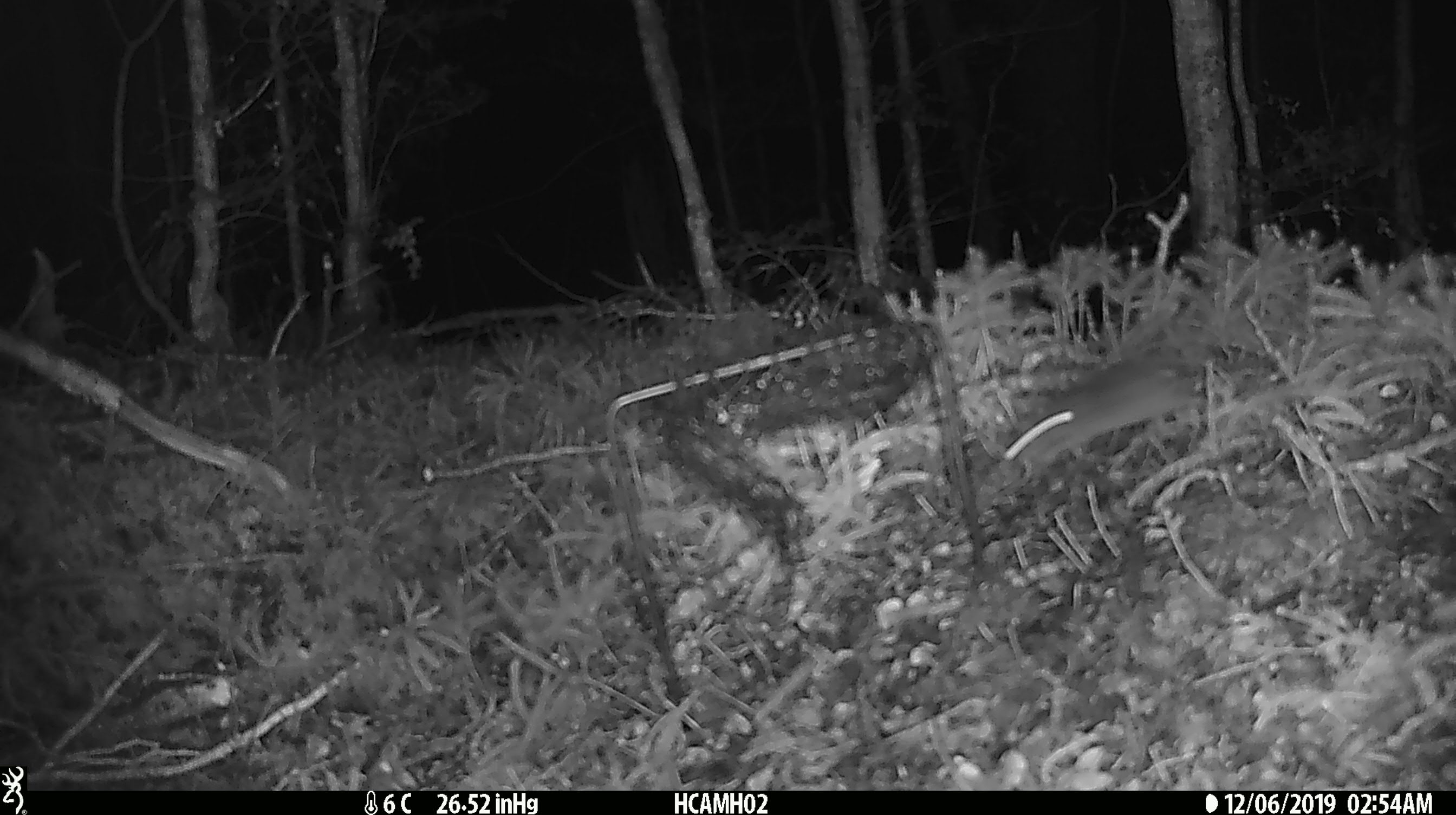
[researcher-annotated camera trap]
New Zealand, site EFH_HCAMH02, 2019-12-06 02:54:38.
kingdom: Animalia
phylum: Chordata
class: Mammalia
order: Rodentia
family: Muridae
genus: Mus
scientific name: Mus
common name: mouse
Mouse (Mus).